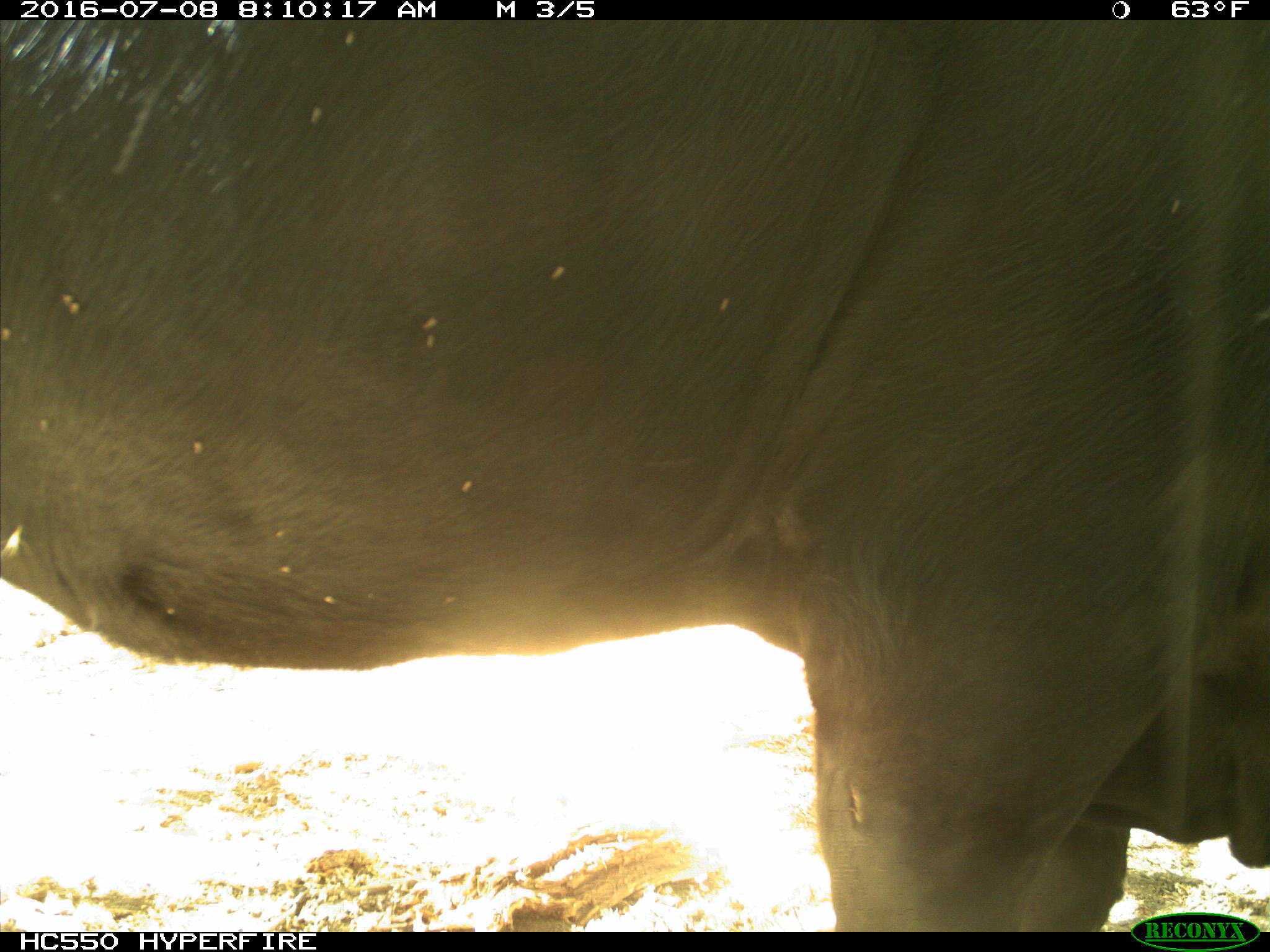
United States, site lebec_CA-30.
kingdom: Animalia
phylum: Chordata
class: Mammalia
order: Artiodactyla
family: Bovidae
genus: Bos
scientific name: Bos taurus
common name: domestic cow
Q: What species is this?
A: Bos taurus (domestic cow).